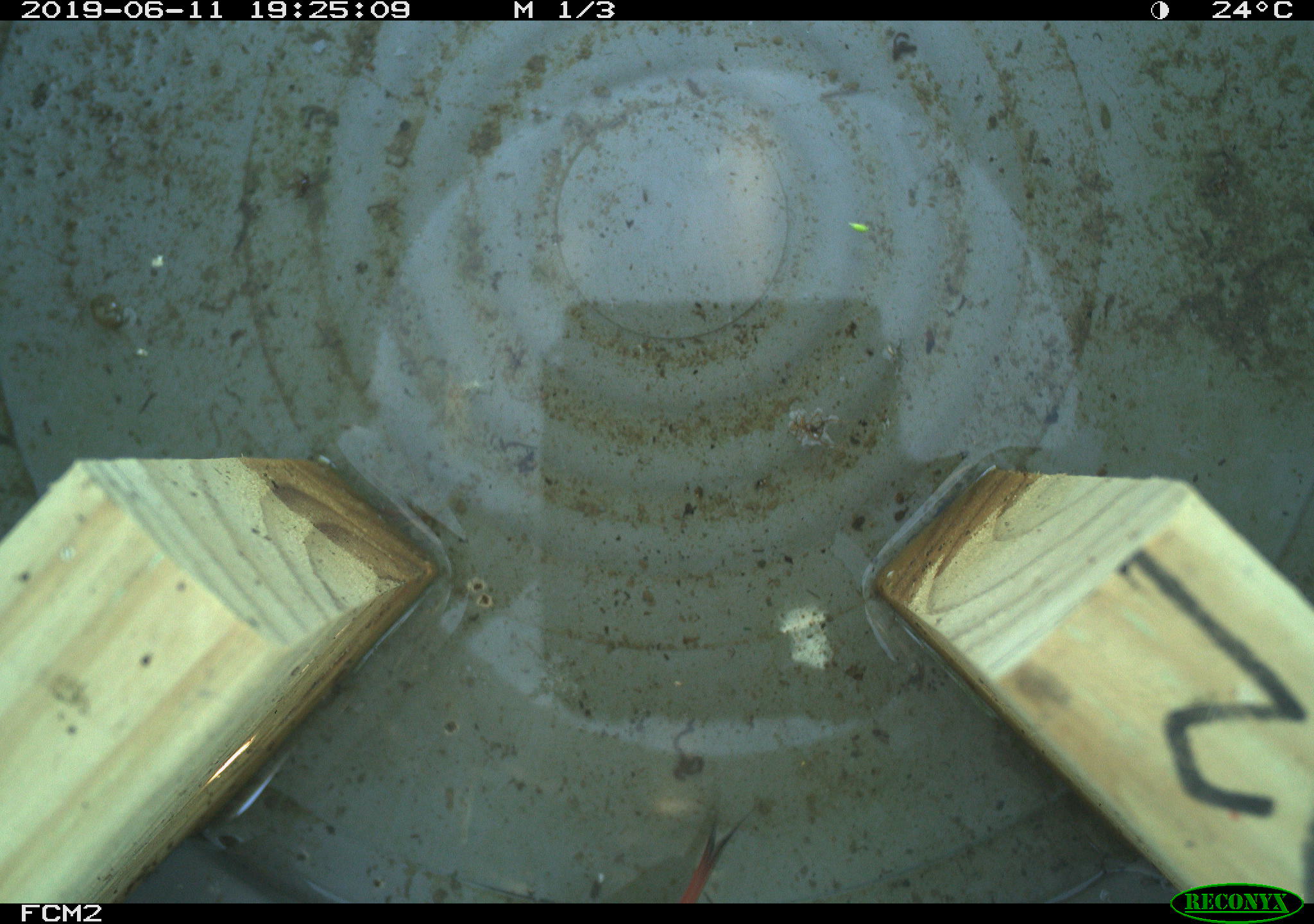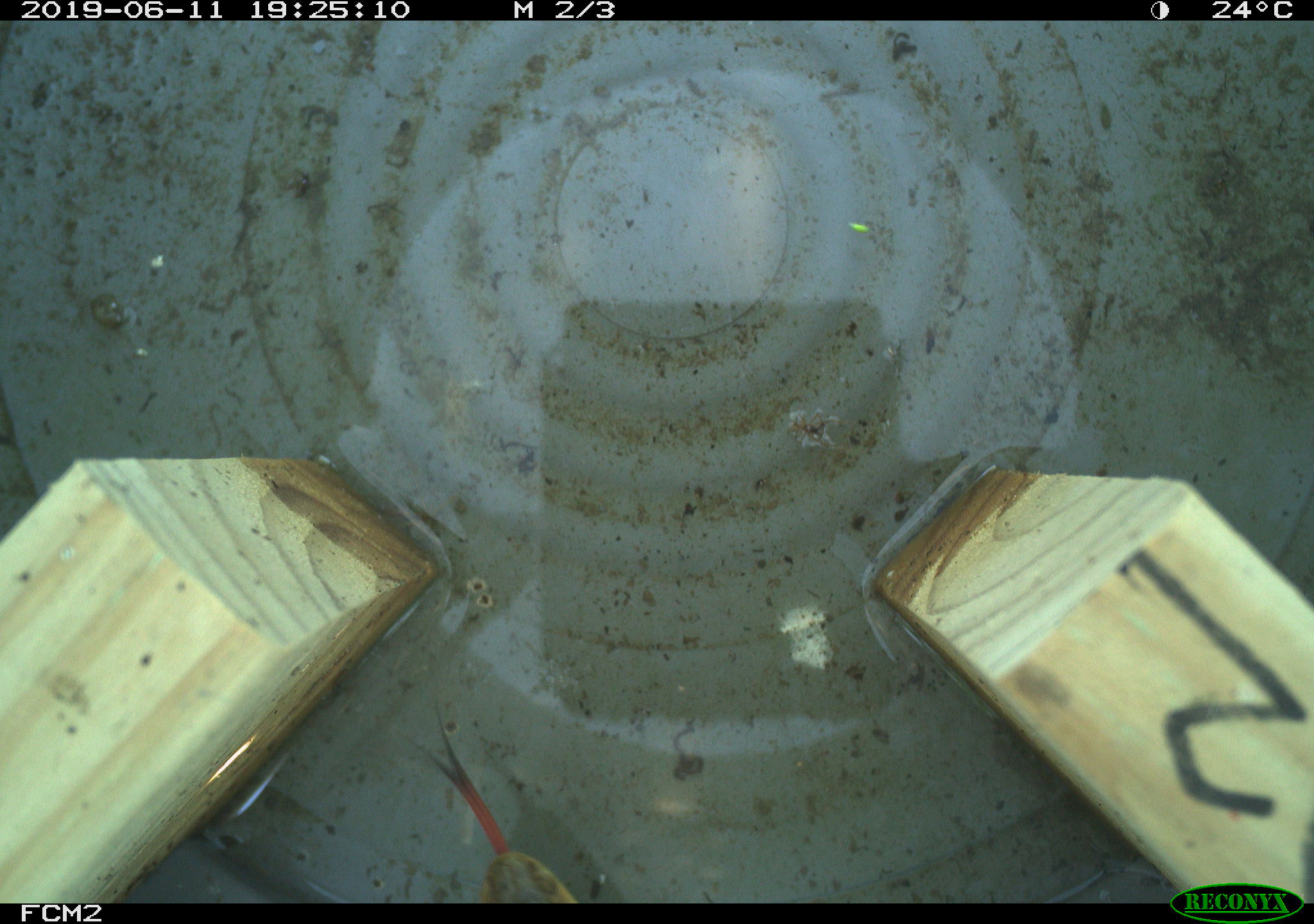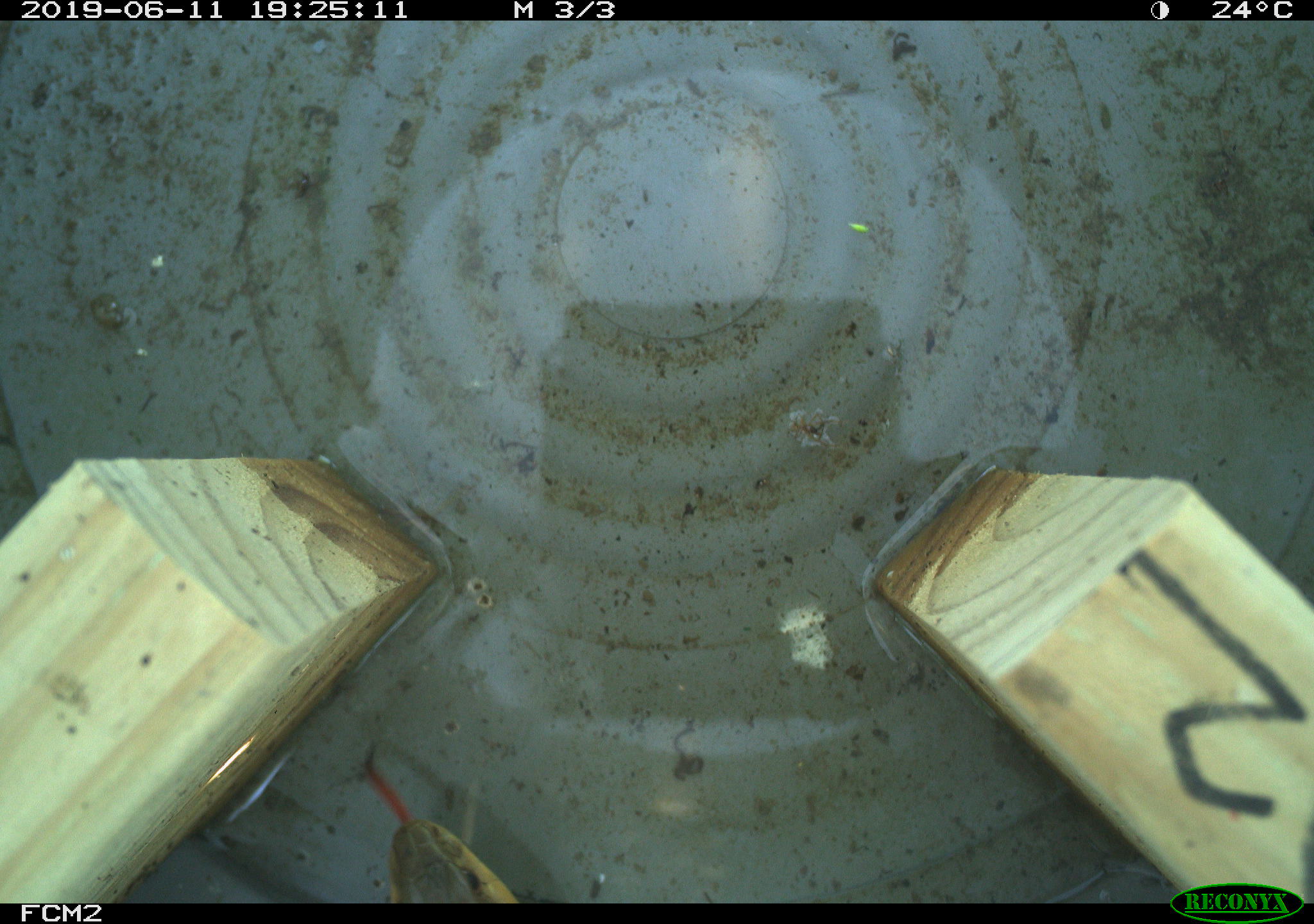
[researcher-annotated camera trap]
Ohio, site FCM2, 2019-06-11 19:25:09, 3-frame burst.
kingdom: Animalia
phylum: Chordata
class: Reptilia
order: Squamata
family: Colubridae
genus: Thamnophis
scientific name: Thamnophis sirtalis sirtalis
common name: eastern gartersnake